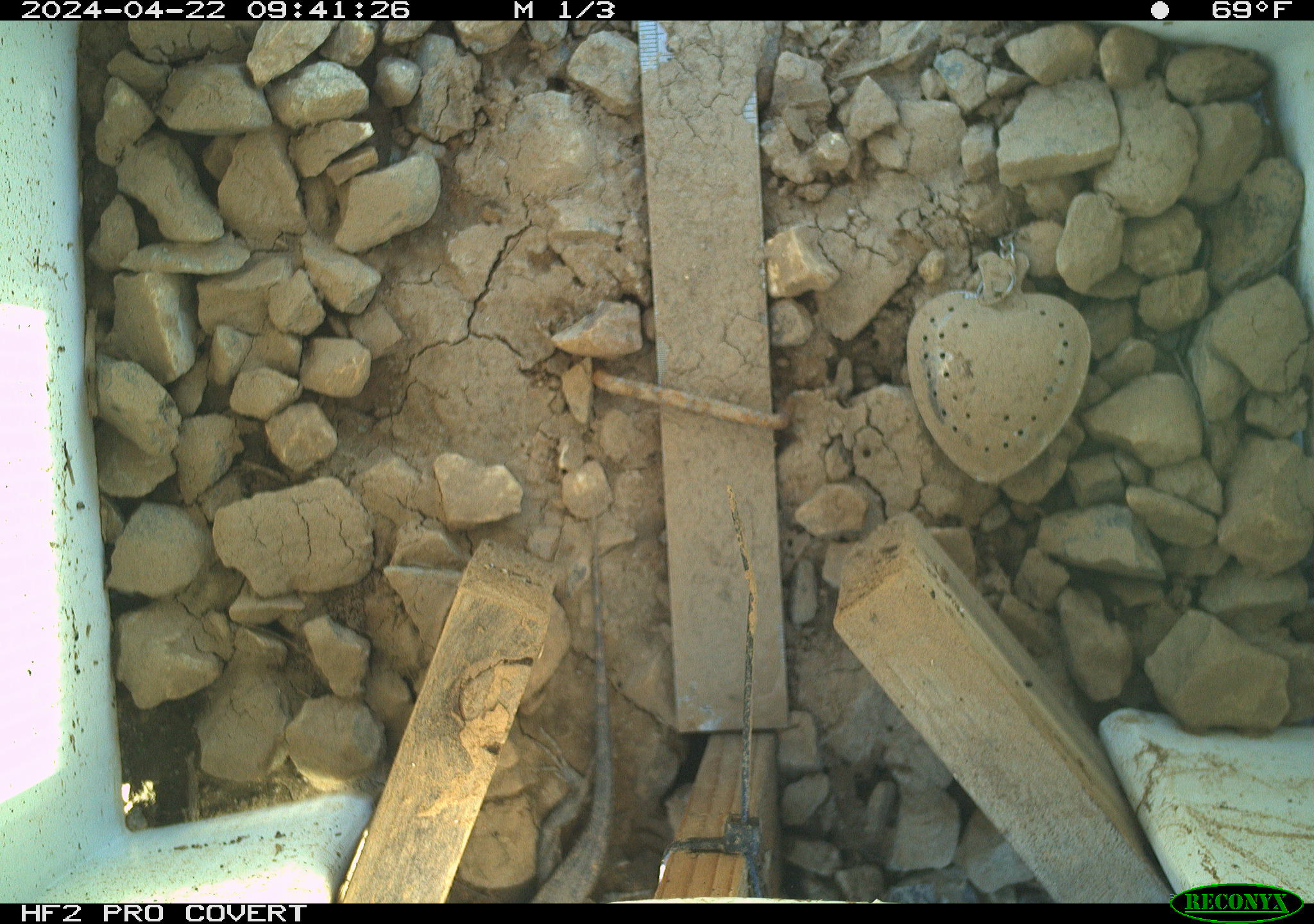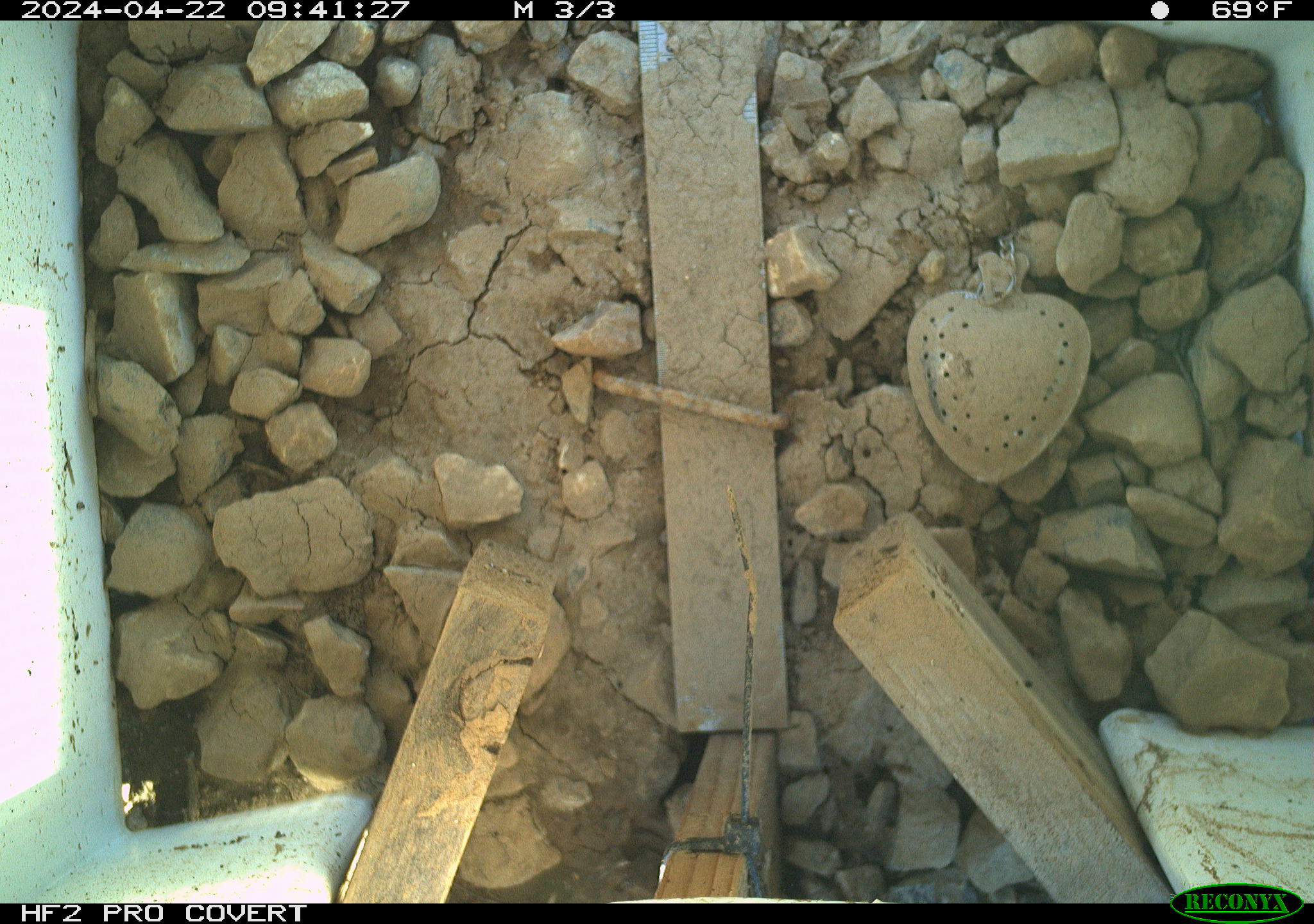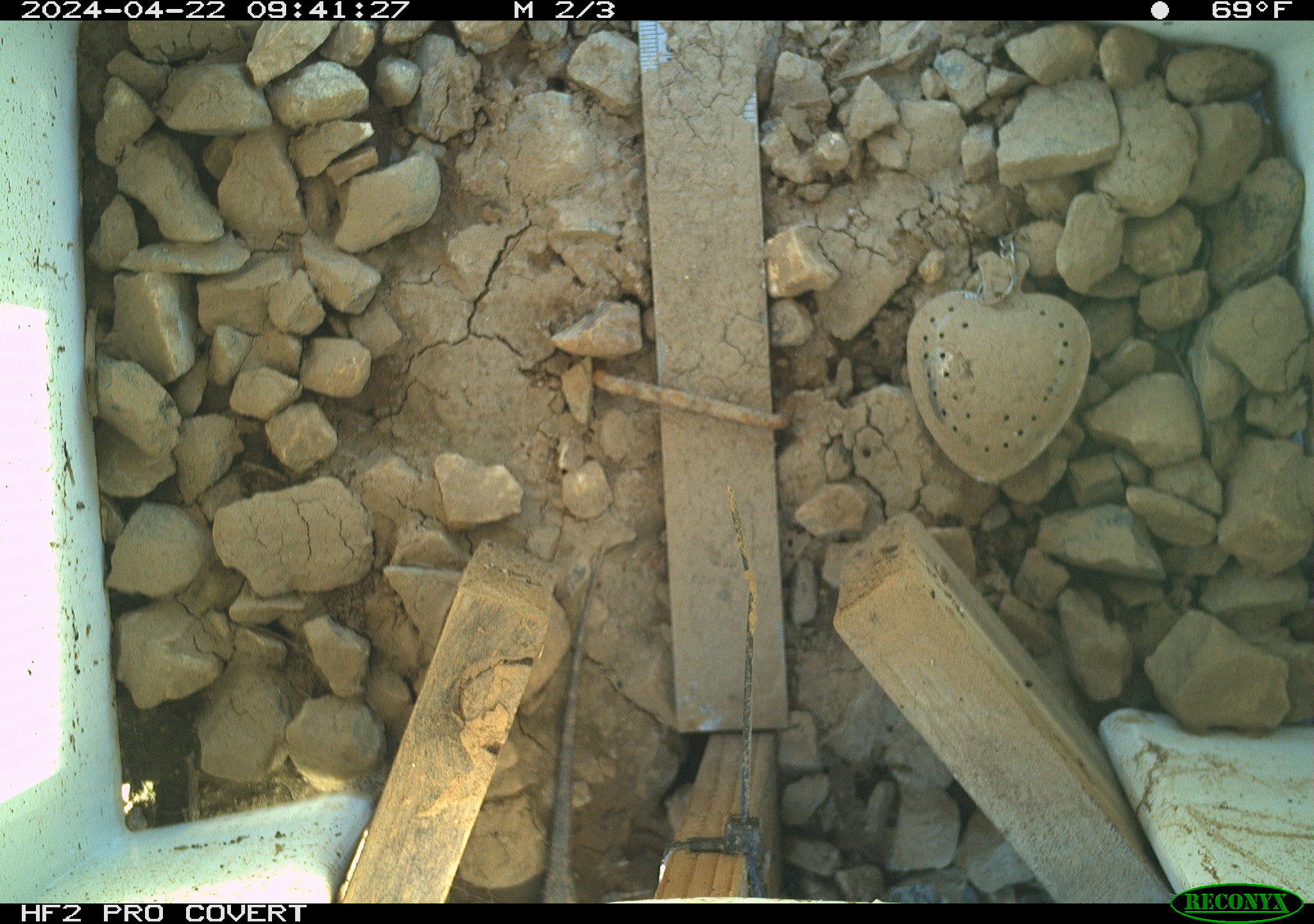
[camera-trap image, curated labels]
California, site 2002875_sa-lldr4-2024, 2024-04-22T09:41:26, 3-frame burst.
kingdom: Animalia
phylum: Chordata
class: Reptilia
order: Squamata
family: Phrynosomatidae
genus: Sceloporus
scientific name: Sceloporus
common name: spiny lizards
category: sceloporus species